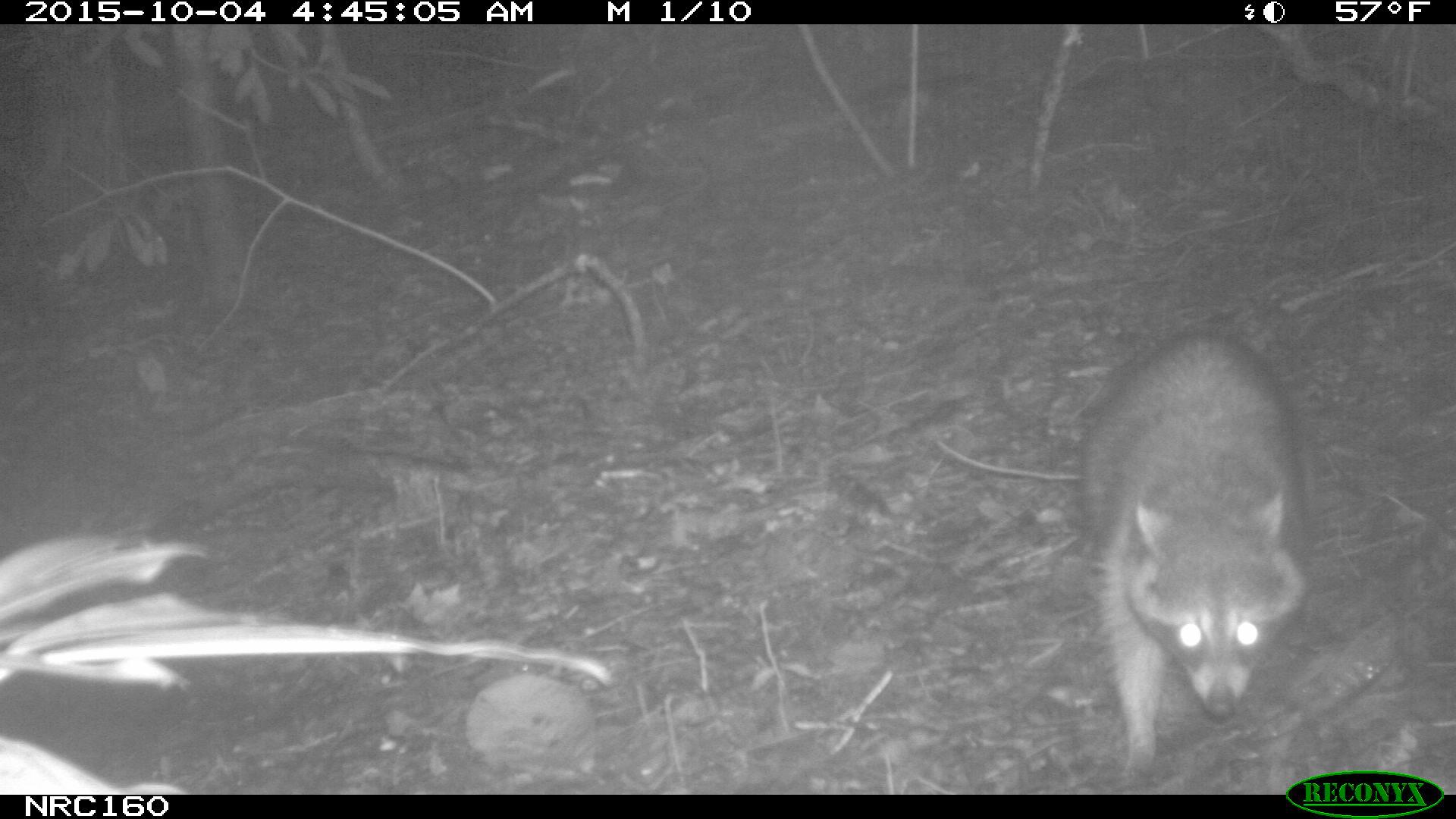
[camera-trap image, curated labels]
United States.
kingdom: Animalia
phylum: Chordata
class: Mammalia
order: Carnivora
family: Procyonidae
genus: Procyon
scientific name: Procyon lotor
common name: northern raccoon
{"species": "Northern Raccoon (Procyon lotor)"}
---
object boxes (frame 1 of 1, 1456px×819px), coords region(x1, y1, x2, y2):
Northern Raccoon: region(1059, 318, 1323, 791)